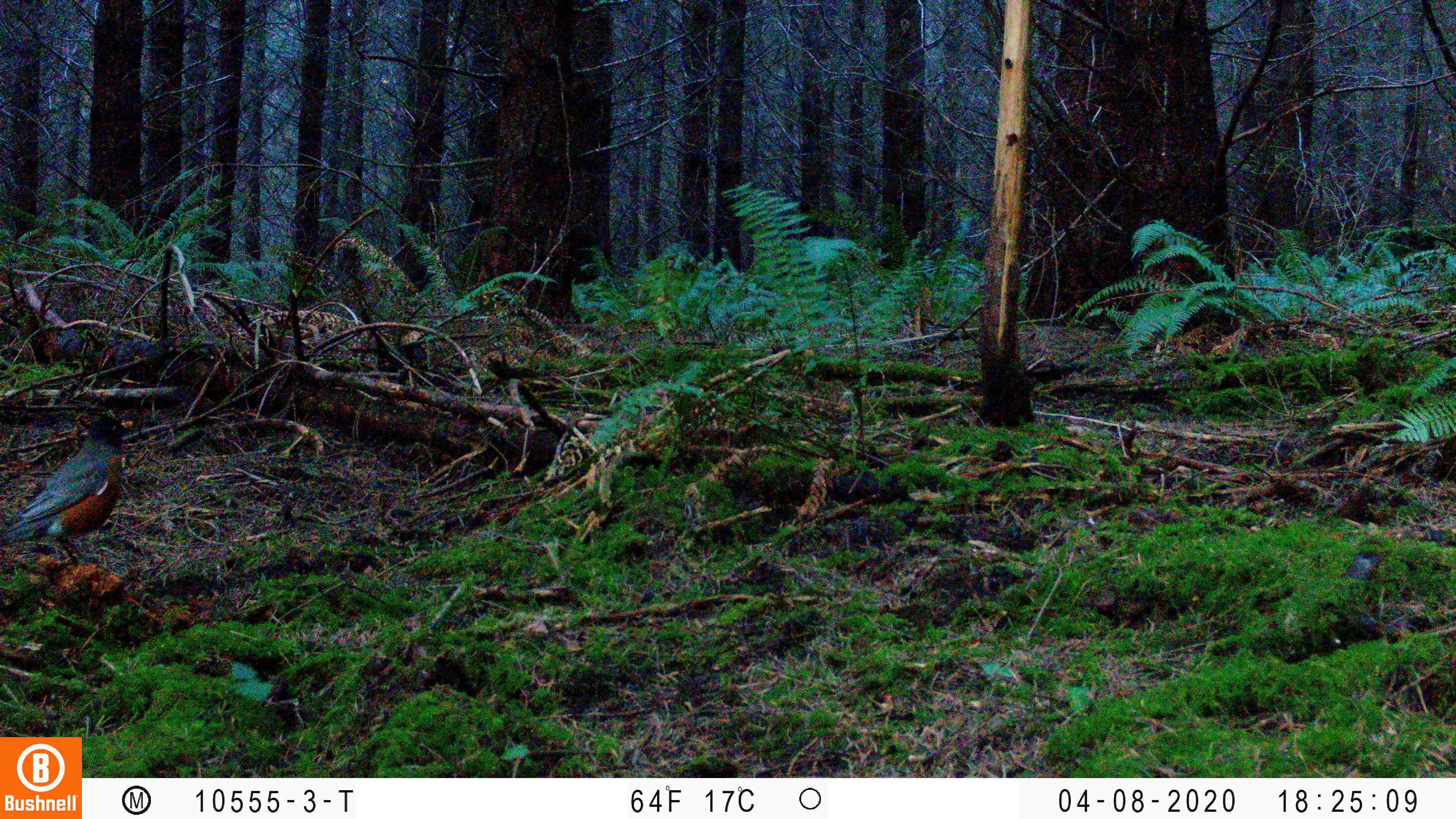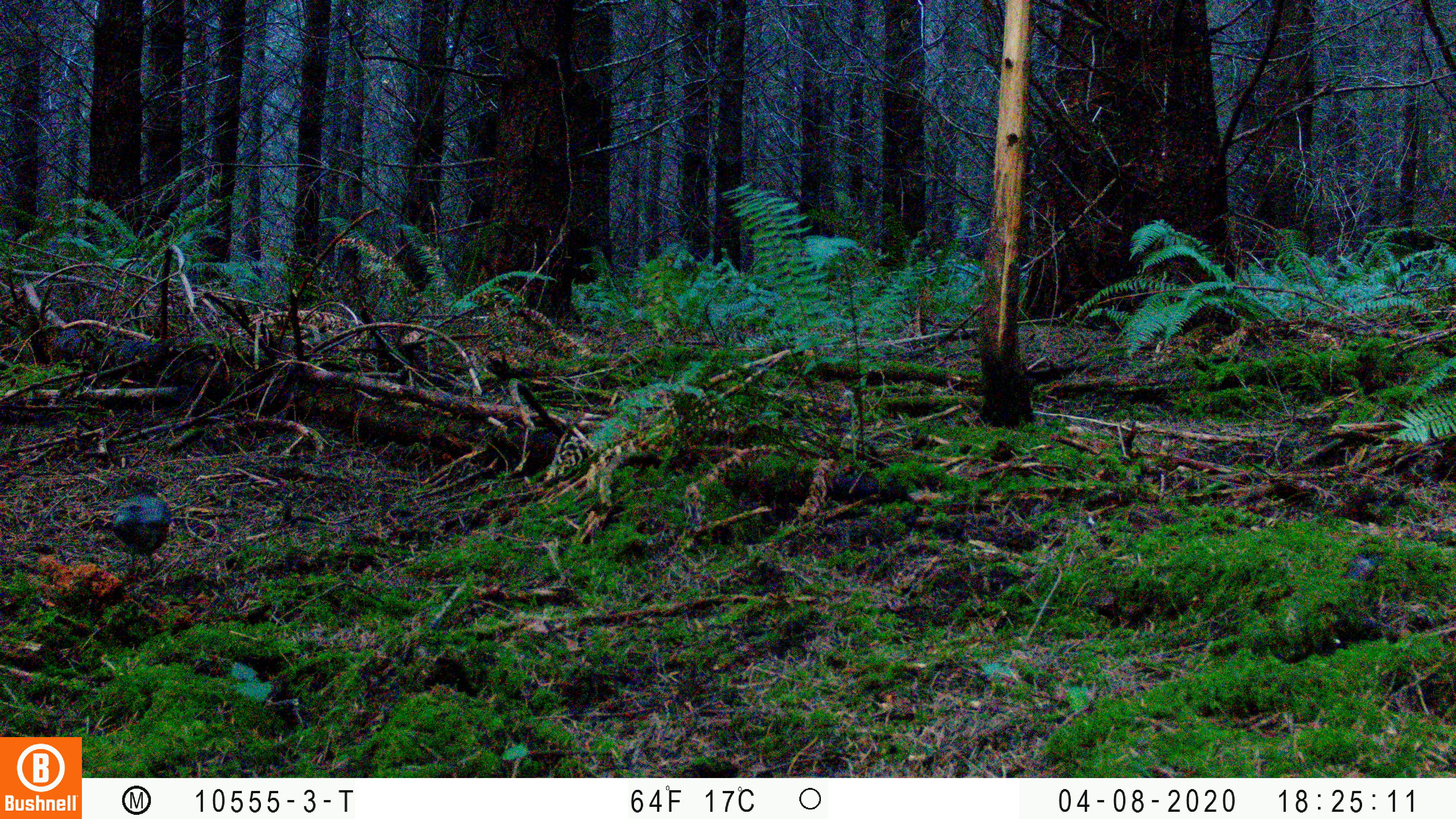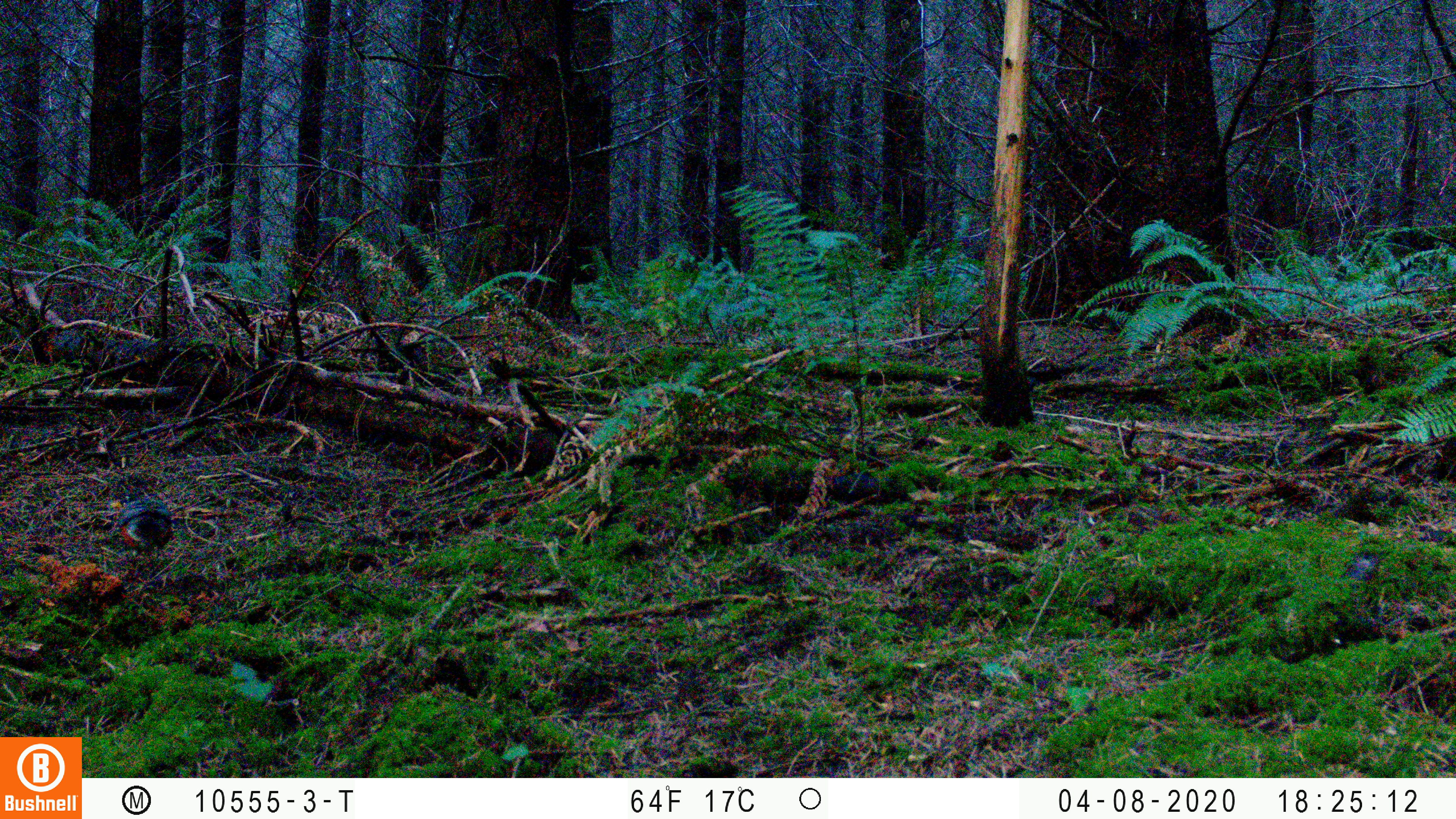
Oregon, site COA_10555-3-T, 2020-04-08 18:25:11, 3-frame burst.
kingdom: Animalia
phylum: Chordata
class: Aves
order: Passeriformes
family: Turdidae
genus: Ixoreus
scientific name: Ixoreus naevius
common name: varied thrush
Varied thrush (Ixoreus naevius).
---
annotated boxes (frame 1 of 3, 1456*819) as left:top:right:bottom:
varied thrush: 5:416:136:560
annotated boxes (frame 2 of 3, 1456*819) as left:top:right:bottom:
varied thrush: 113:491:174:570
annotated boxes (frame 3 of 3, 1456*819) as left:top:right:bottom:
varied thrush: 116:491:177:574